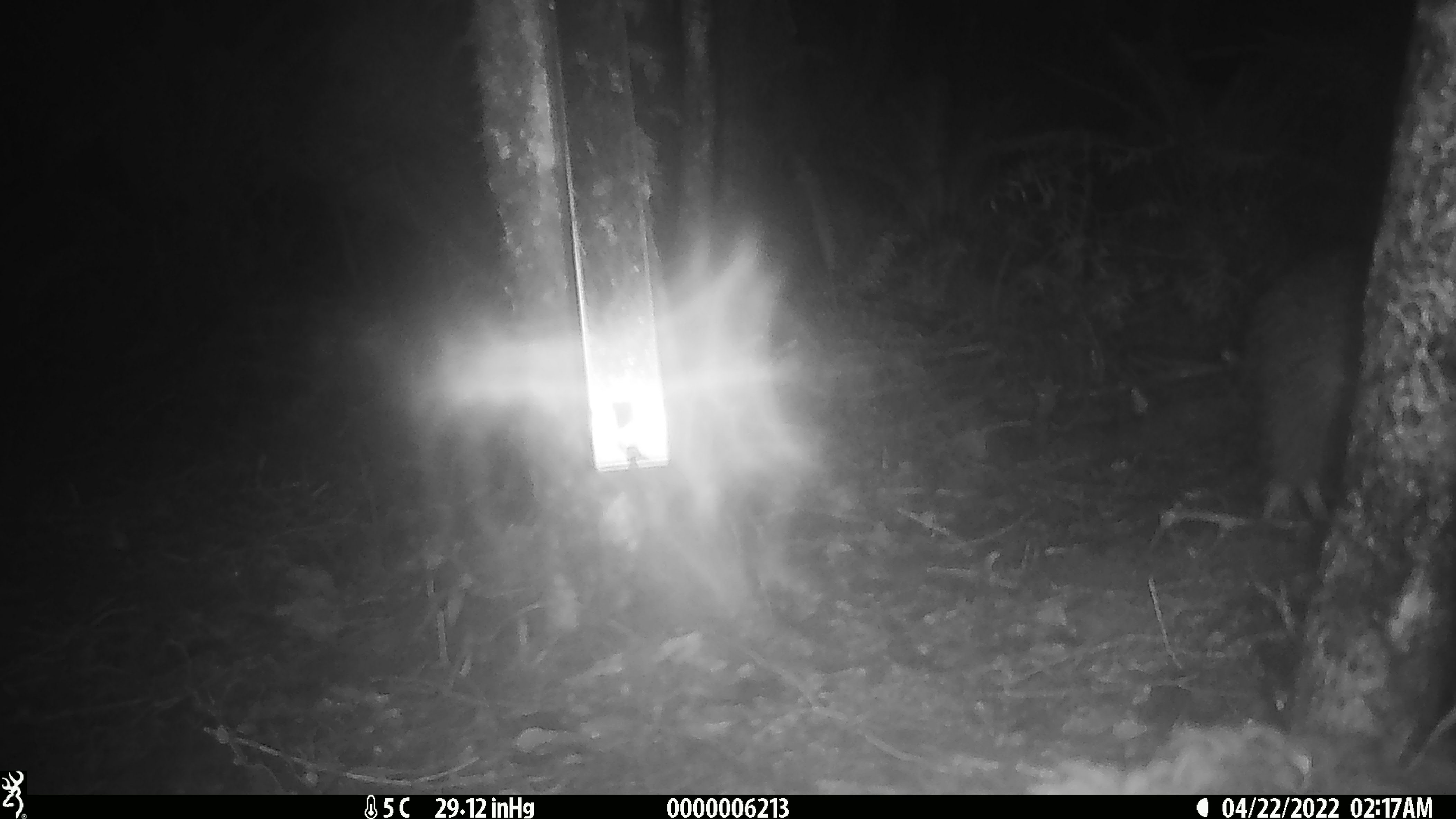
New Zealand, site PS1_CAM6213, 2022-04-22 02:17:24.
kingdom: Animalia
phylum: Chordata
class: Aves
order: Apterygiformes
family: Apterygidae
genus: Apteryx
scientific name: Apteryx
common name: kiwi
Kiwi (Apteryx).